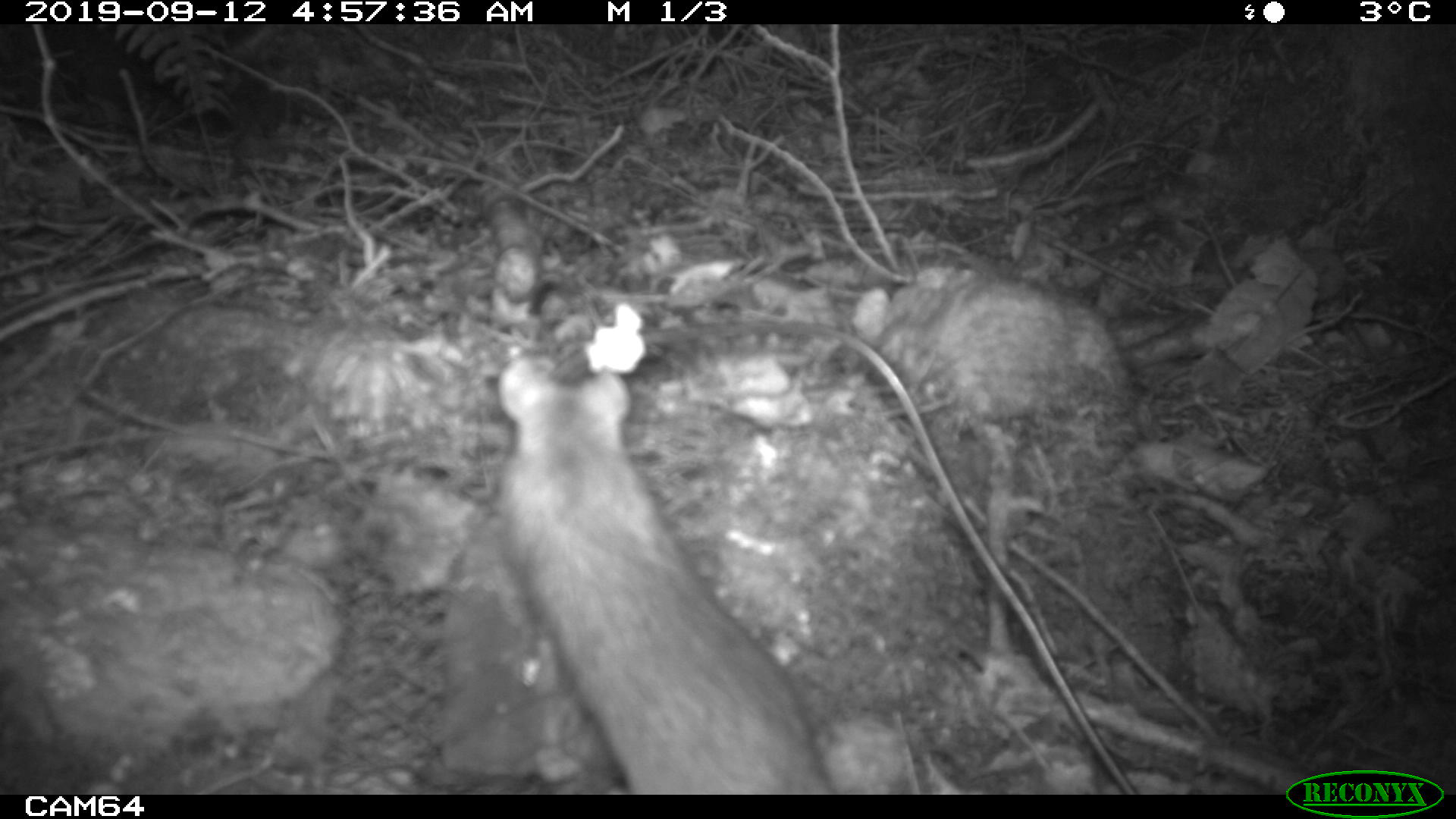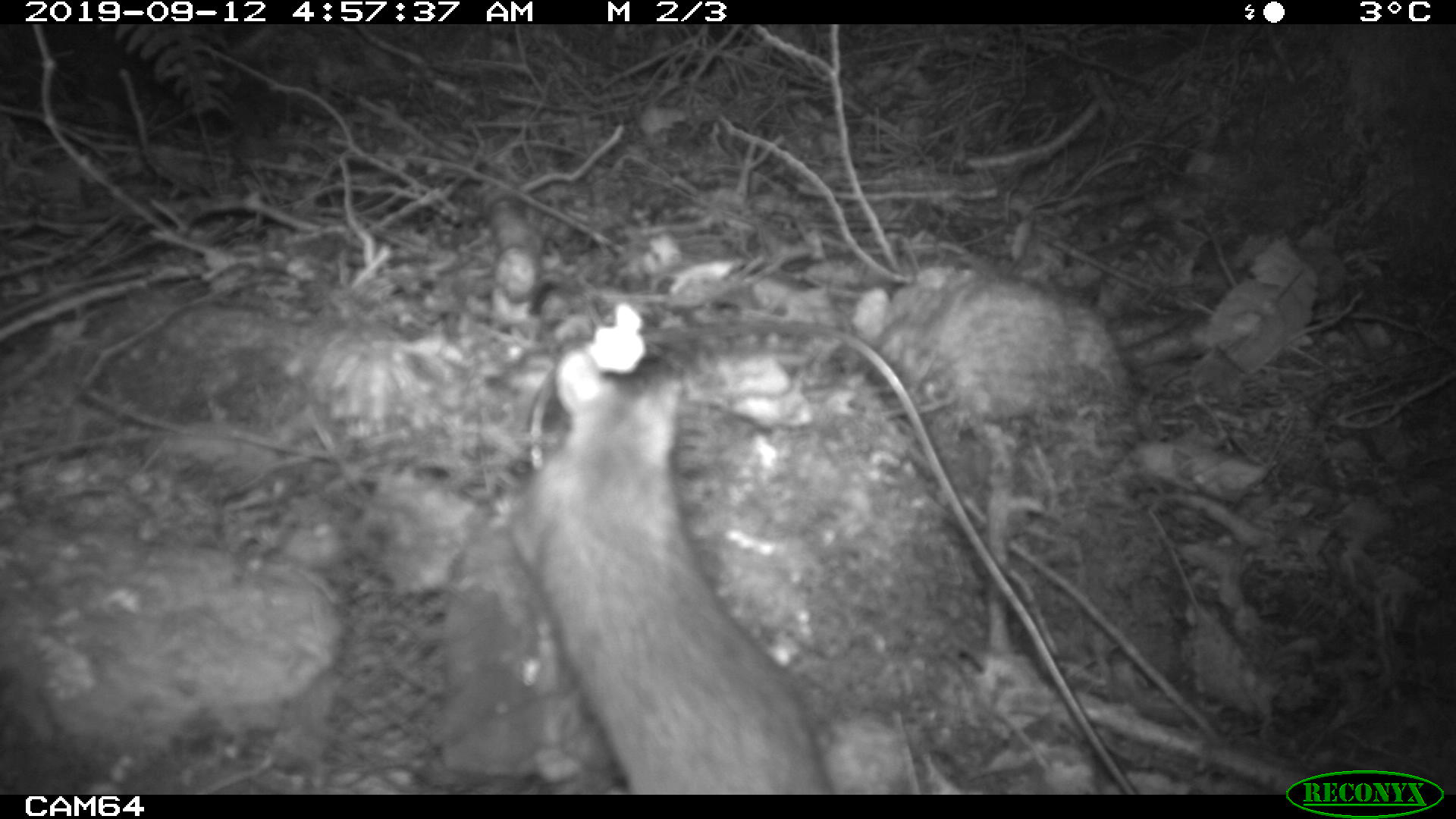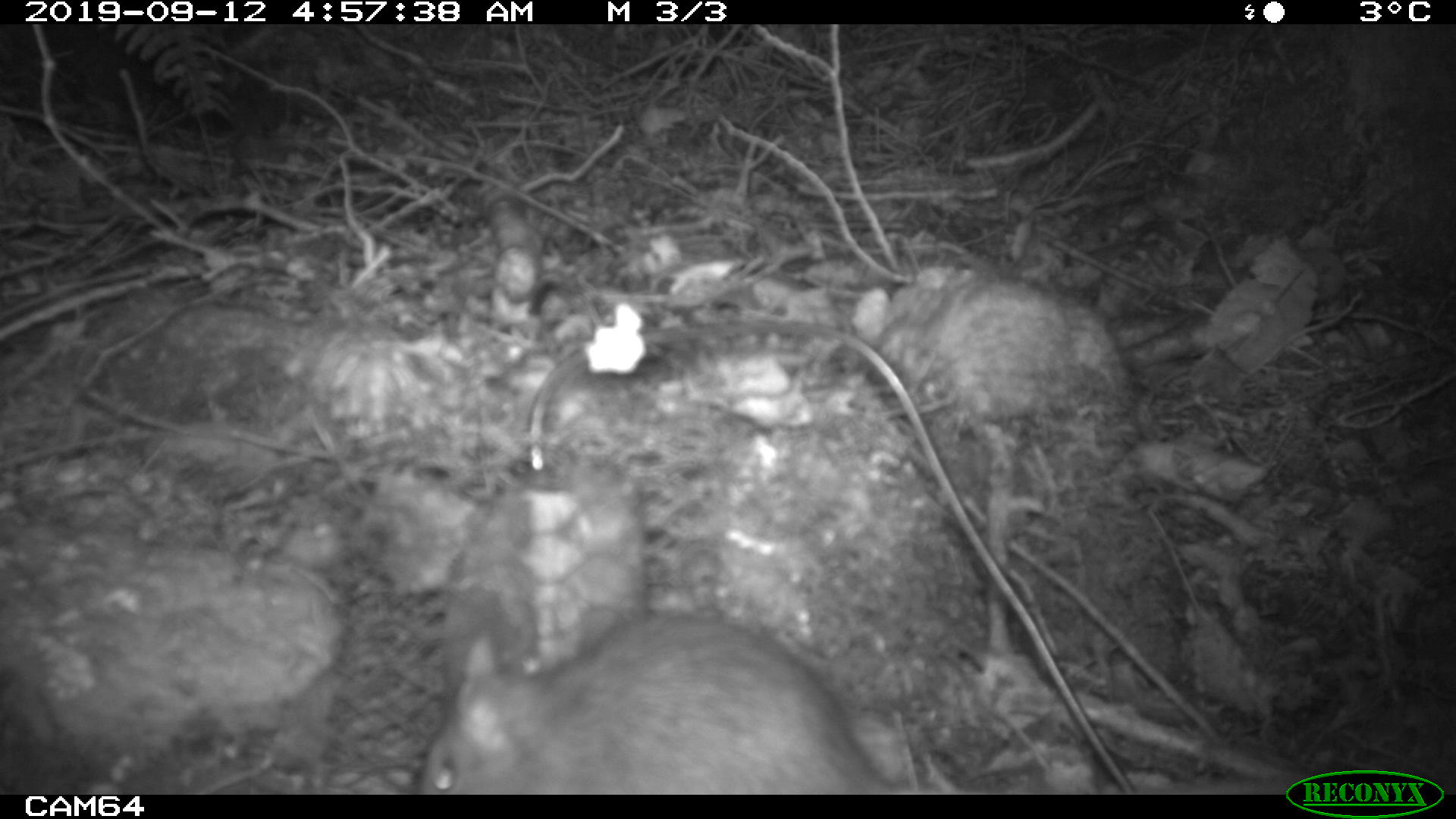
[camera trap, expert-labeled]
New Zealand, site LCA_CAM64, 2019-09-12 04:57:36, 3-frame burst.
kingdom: Animalia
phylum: Chordata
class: Mammalia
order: Rodentia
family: Muridae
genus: Rattus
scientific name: Rattus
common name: rat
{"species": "rat (Rattus)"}